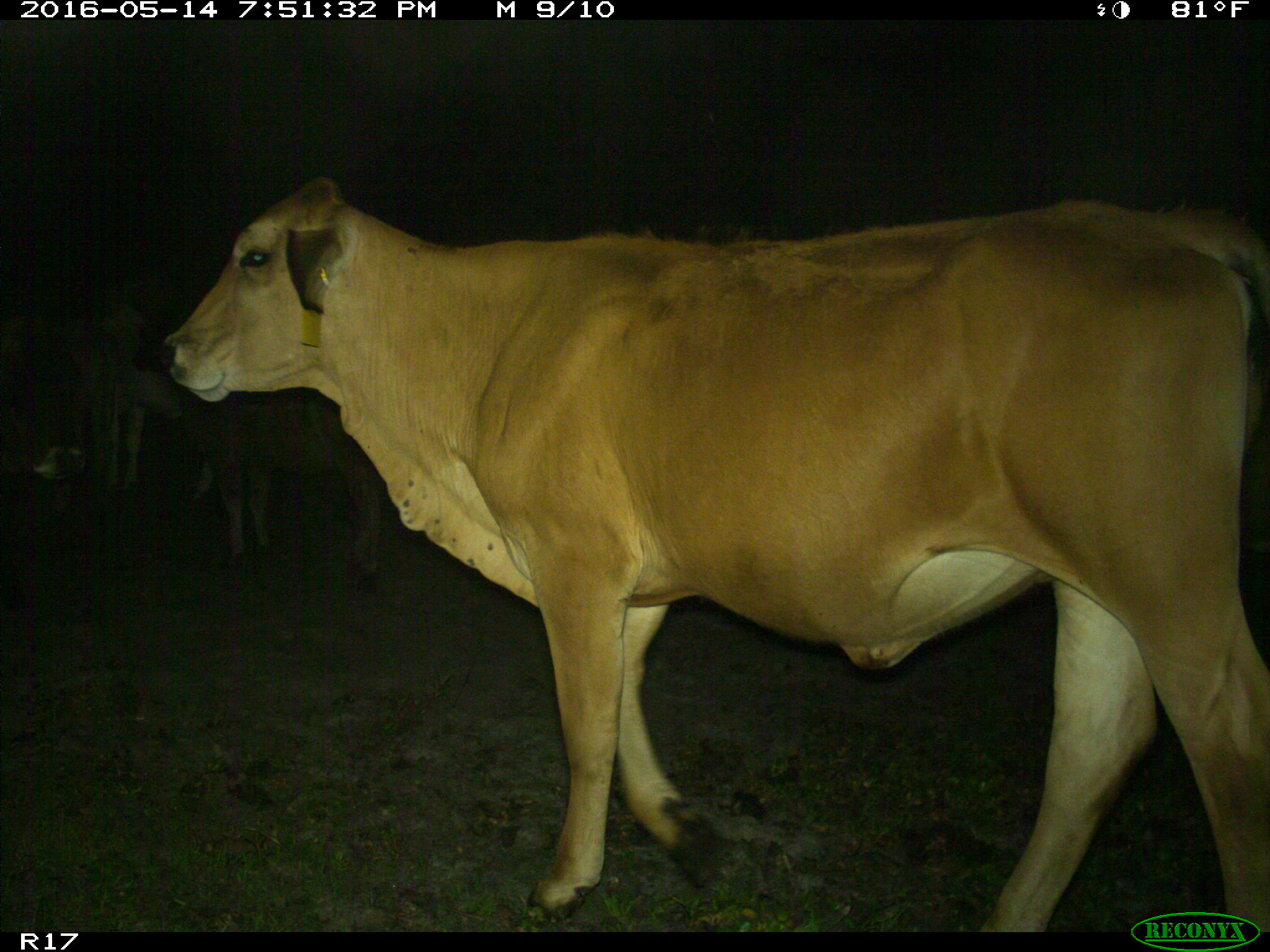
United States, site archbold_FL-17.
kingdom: Animalia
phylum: Chordata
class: Mammalia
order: Artiodactyla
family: Bovidae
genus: Bos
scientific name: Bos taurus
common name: domestic cow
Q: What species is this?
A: Bos taurus (domestic cow).